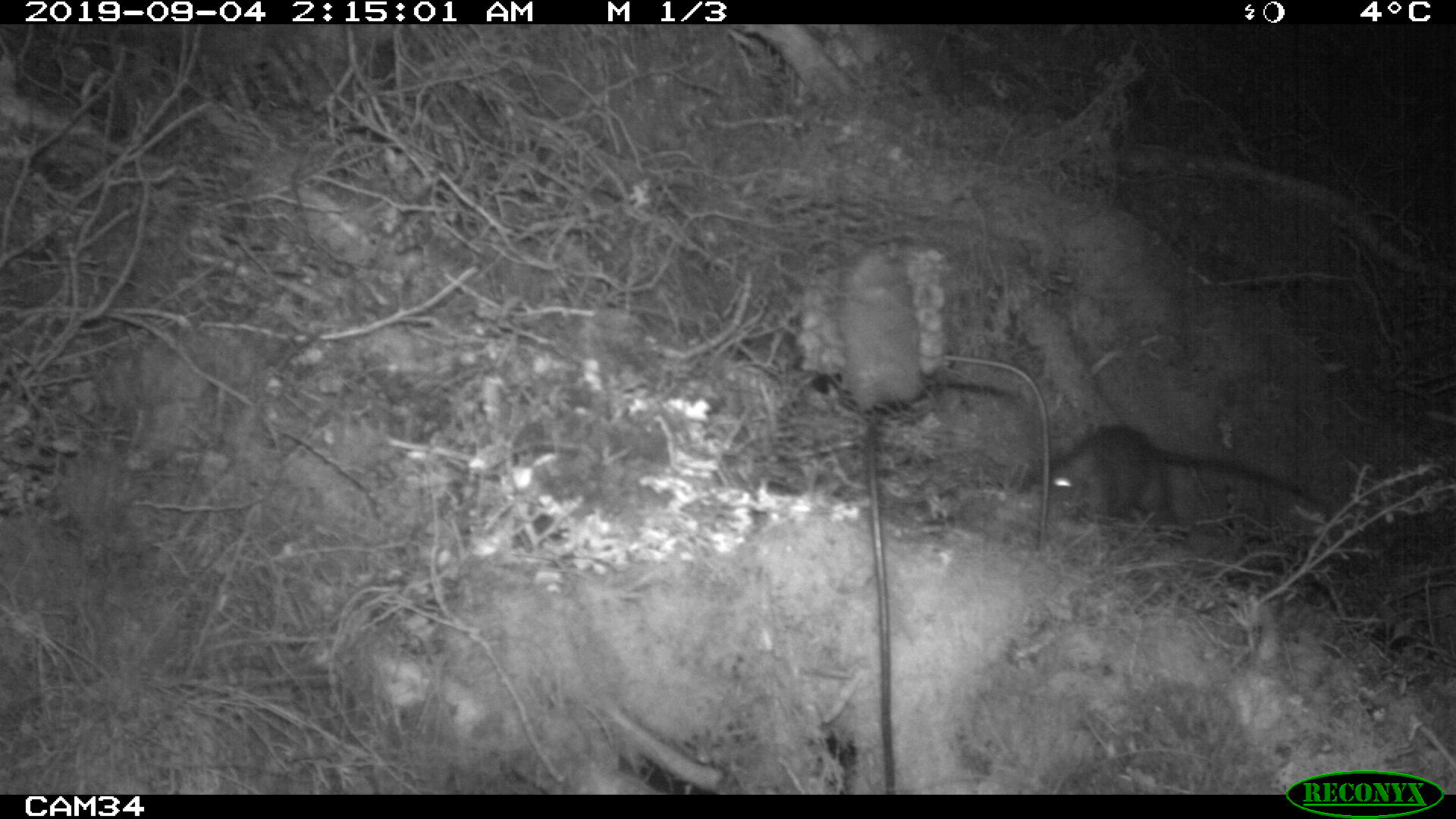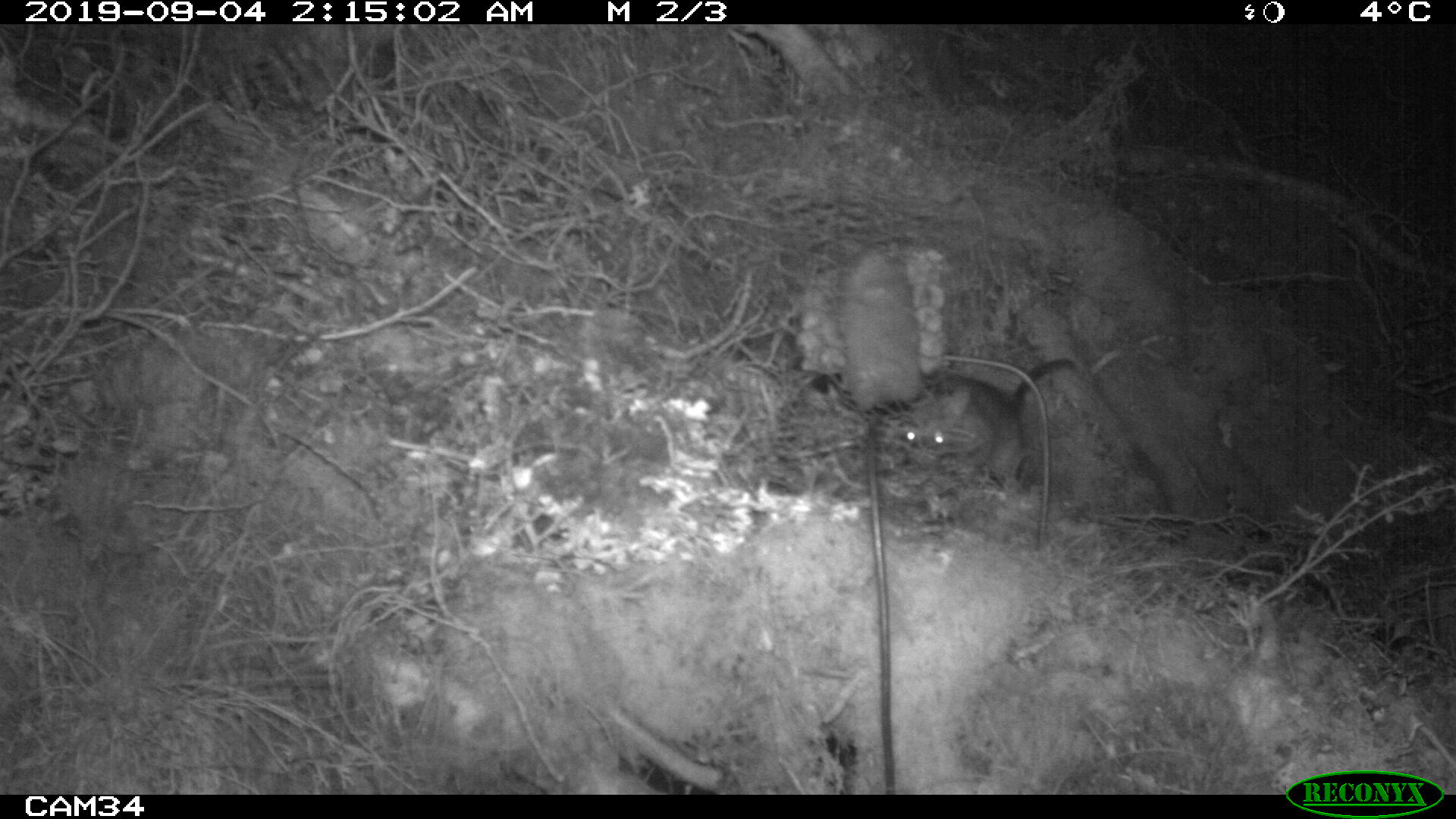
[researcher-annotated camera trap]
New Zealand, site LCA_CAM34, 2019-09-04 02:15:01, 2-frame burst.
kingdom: Animalia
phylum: Chordata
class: Mammalia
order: Rodentia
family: Muridae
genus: Rattus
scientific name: Rattus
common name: rat